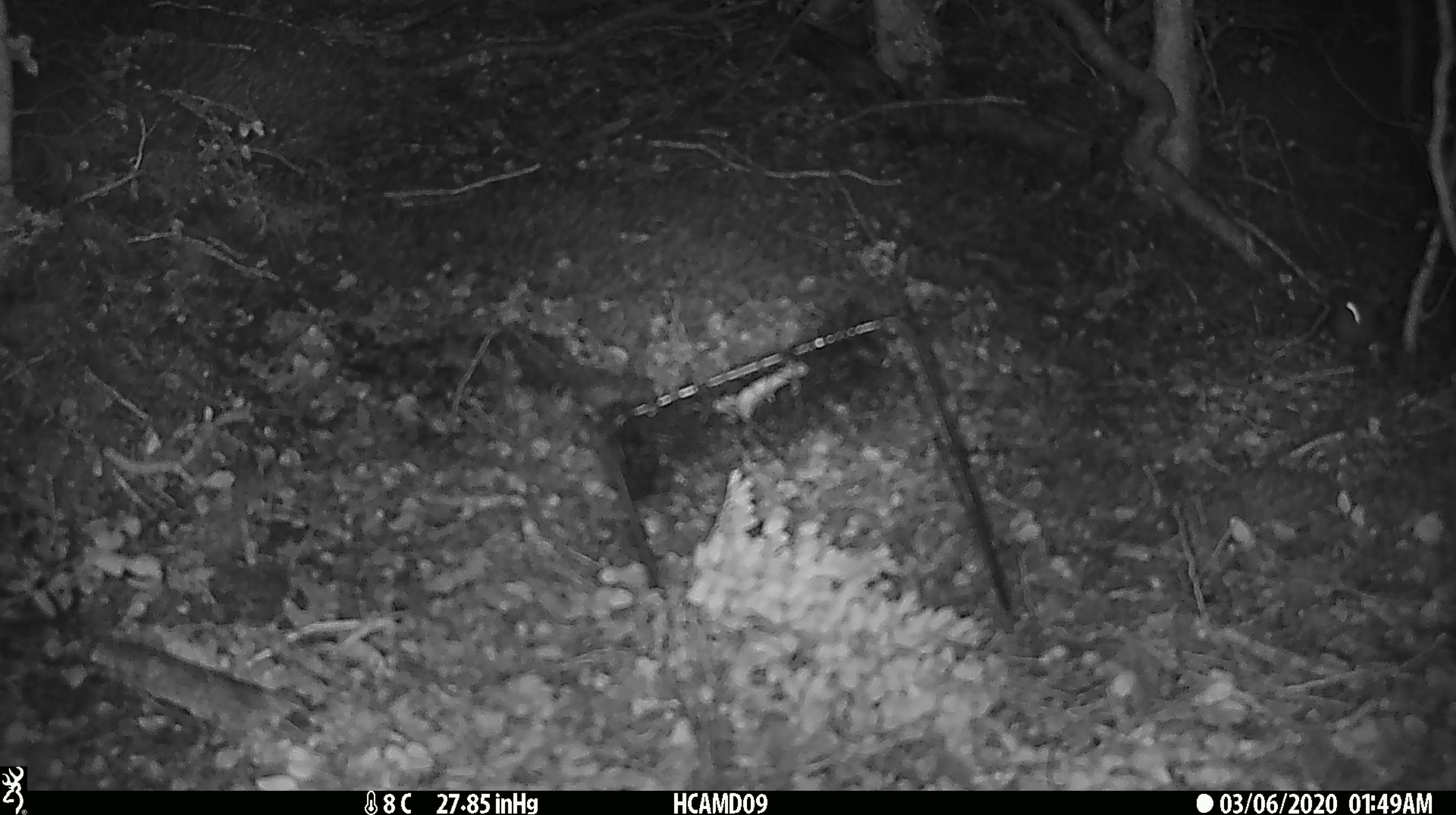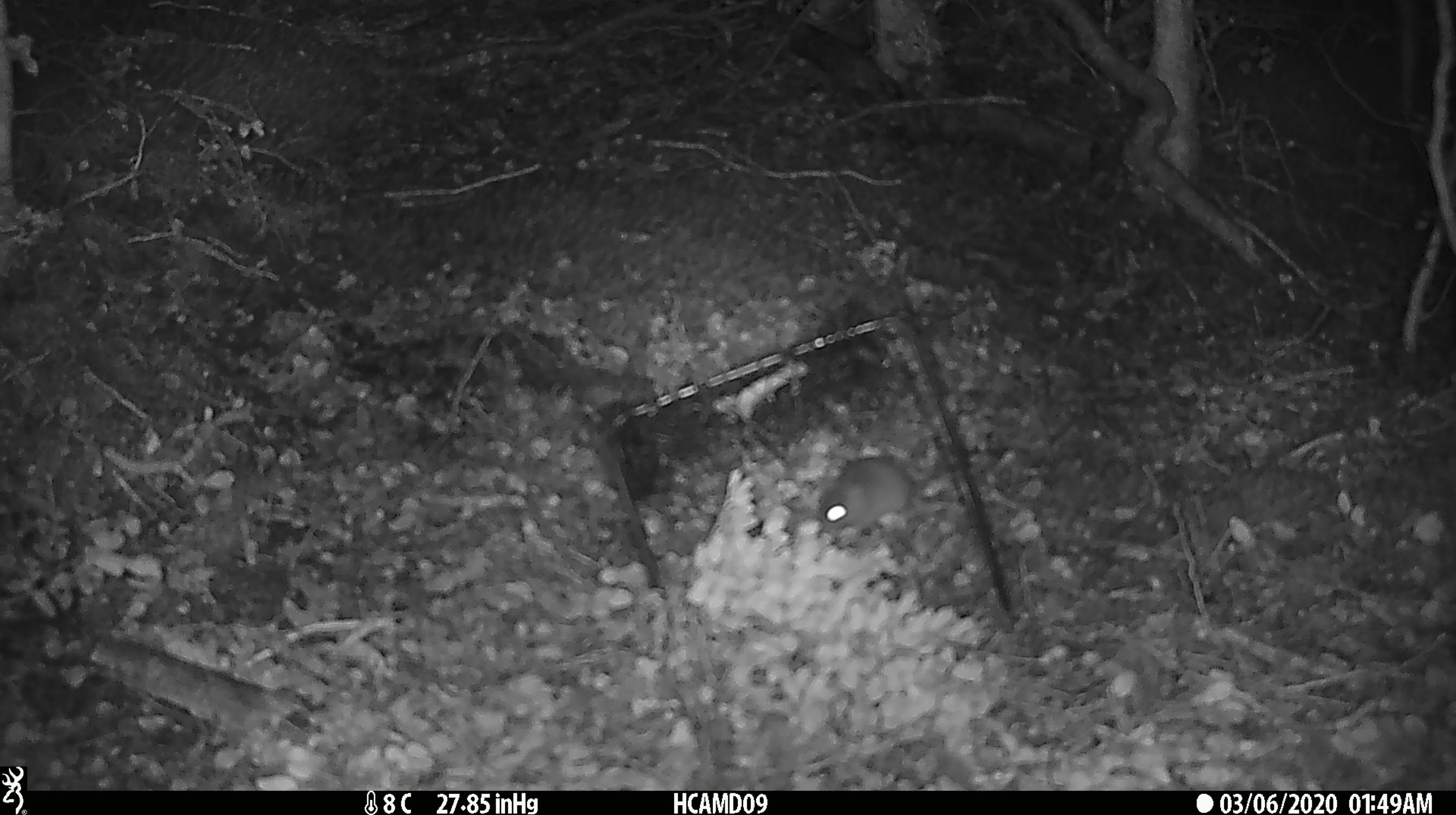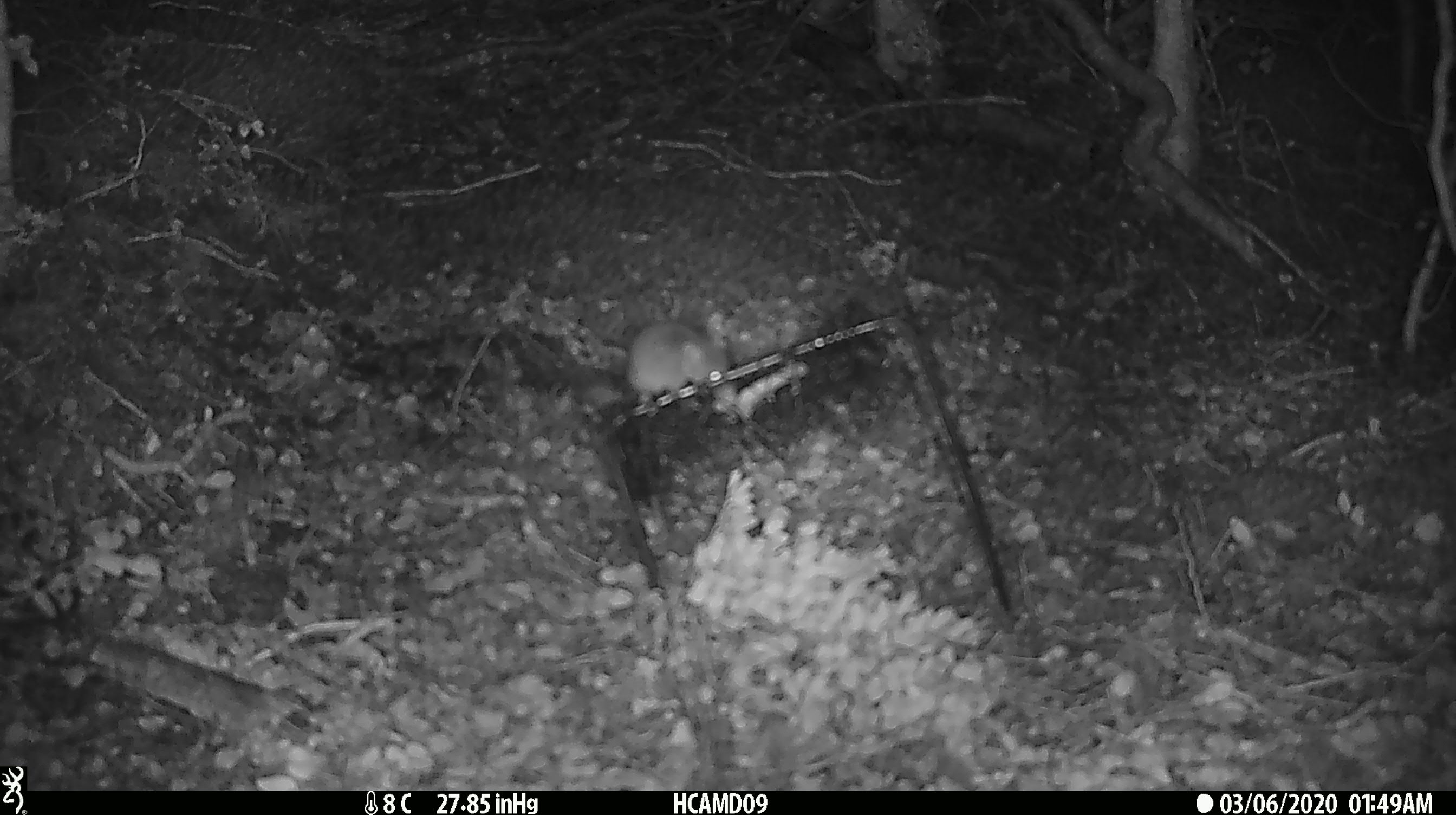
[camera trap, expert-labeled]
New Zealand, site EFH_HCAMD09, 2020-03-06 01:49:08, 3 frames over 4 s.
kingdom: Animalia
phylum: Chordata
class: Mammalia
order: Rodentia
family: Muridae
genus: Mus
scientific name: Mus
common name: mouse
Mouse (Mus).